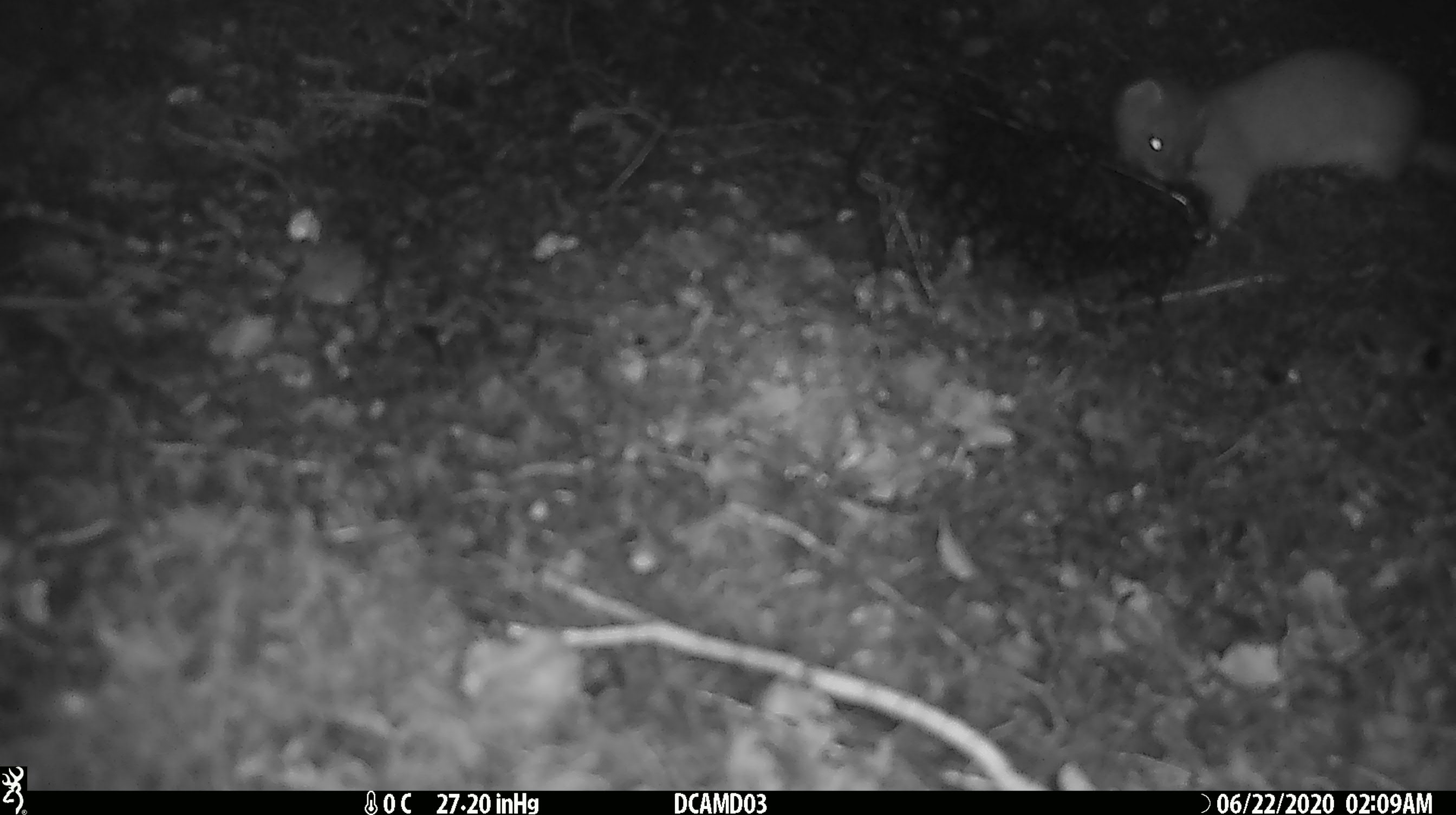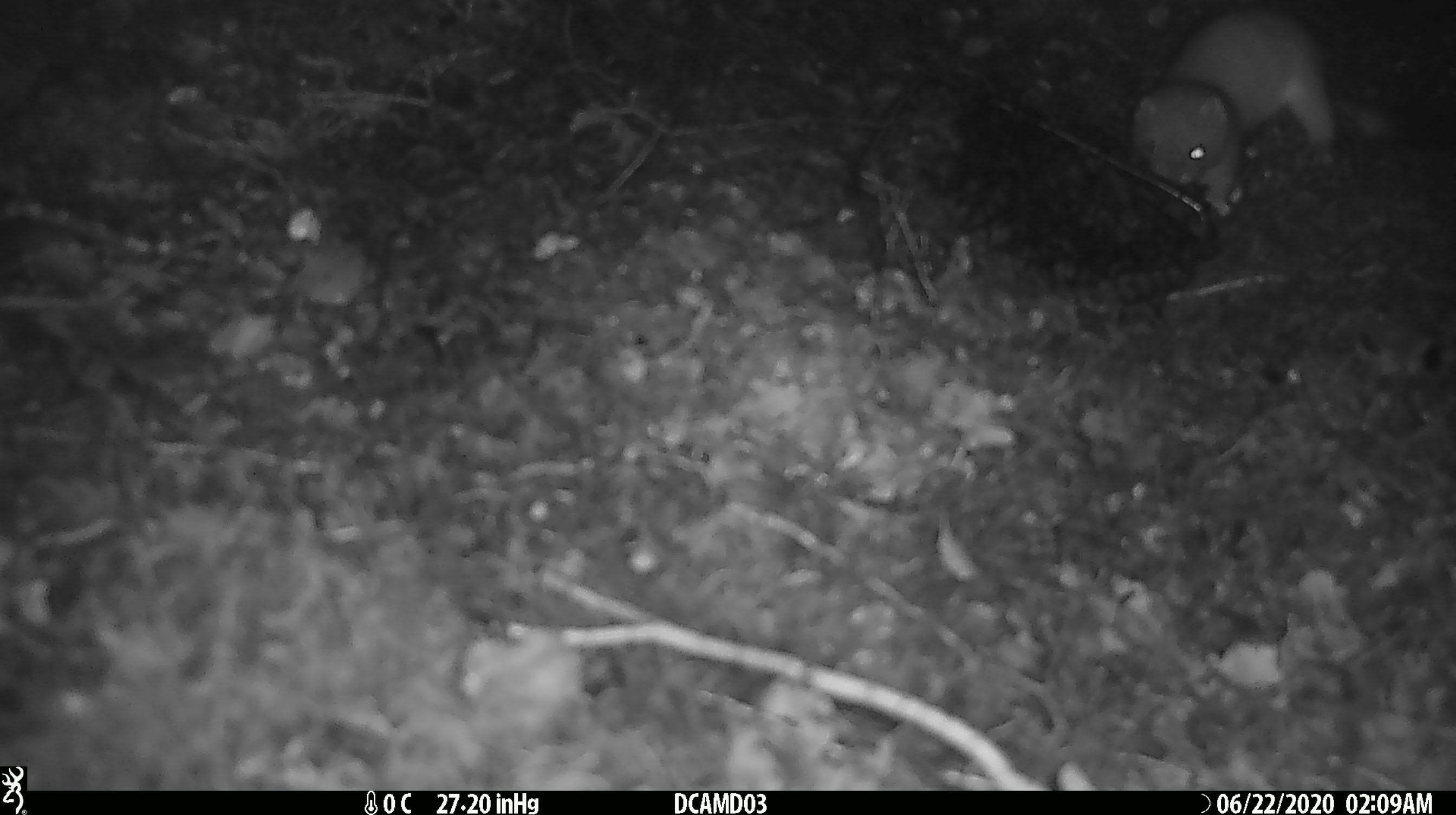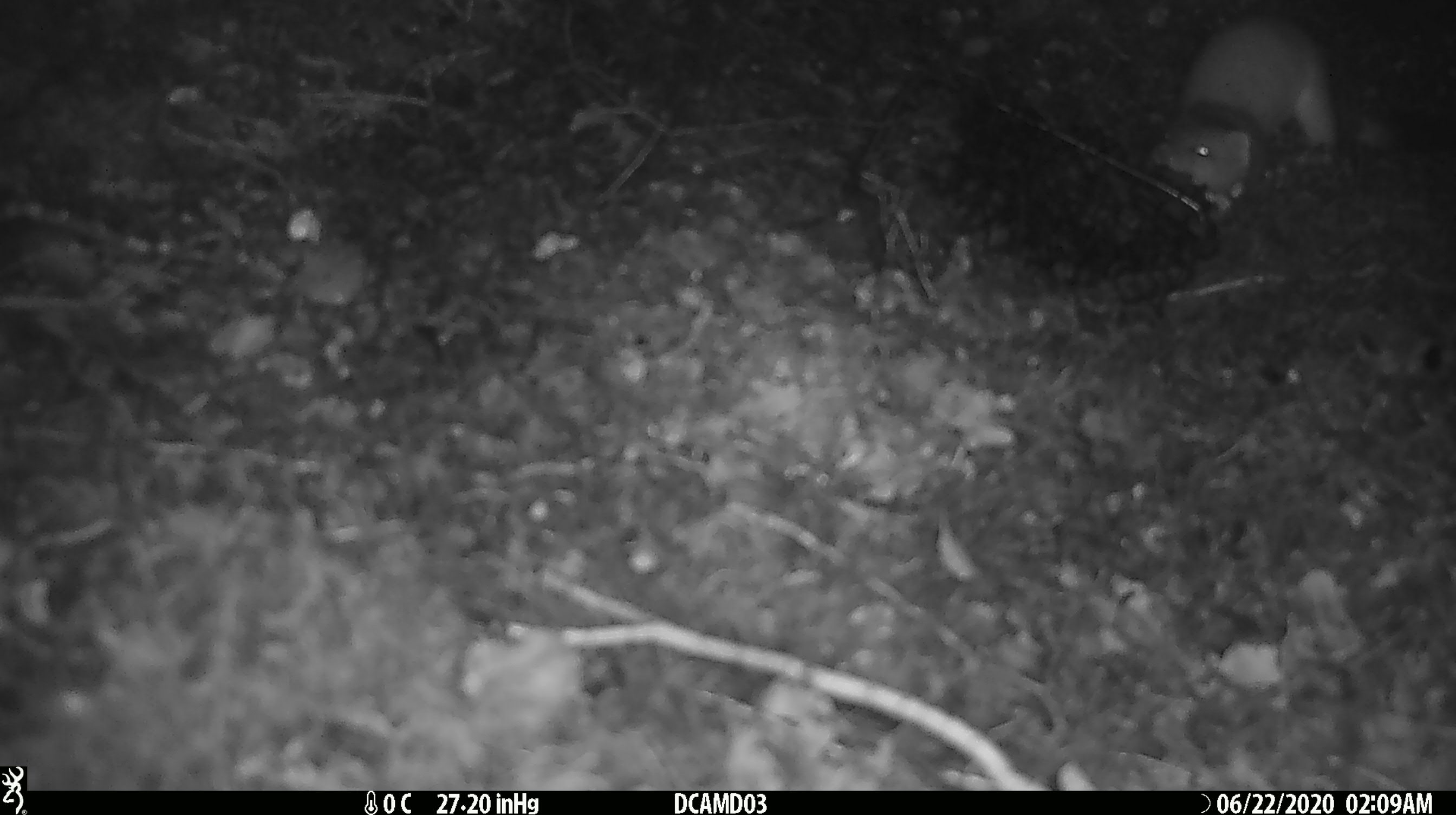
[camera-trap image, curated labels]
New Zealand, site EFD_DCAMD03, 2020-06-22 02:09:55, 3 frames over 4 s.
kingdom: Animalia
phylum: Chordata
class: Mammalia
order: Carnivora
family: Mustelidae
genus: Mustela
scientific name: Mustela erminea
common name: stoat